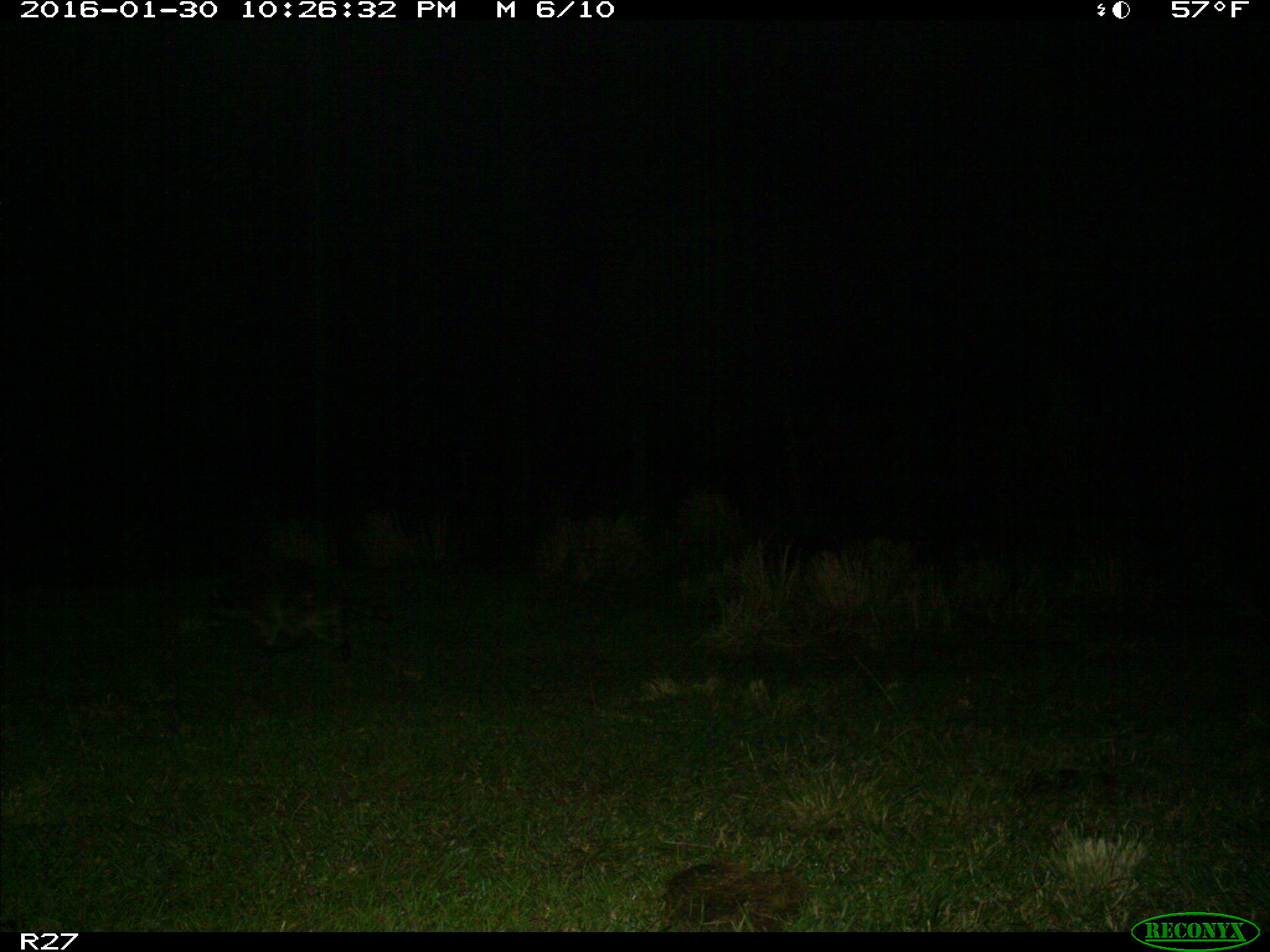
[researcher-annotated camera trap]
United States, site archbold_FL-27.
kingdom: Animalia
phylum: Chordata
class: Mammalia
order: Carnivora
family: Procyonidae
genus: Procyon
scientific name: Procyon lotor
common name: common raccoon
Procyon lotor (common raccoon).